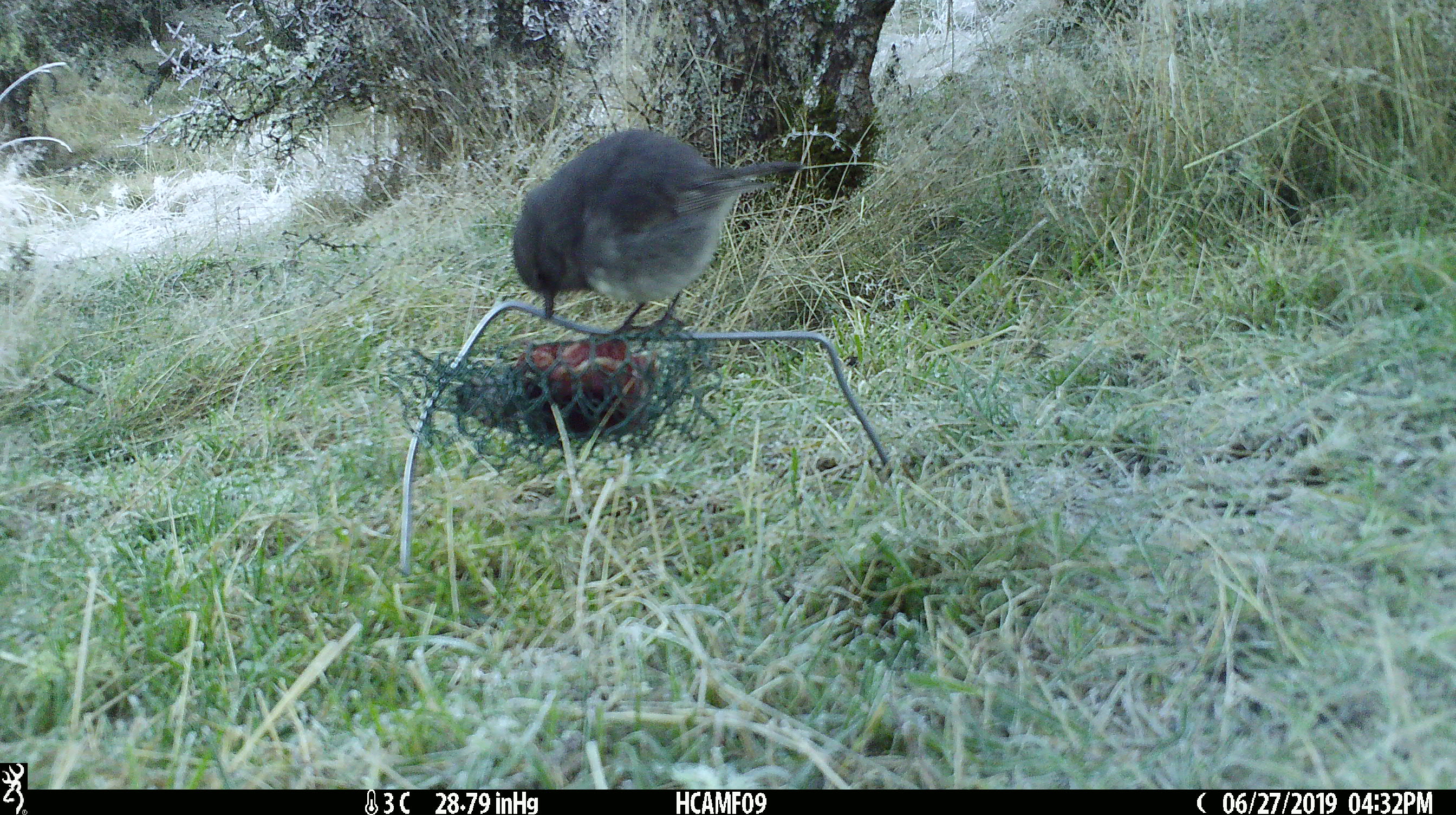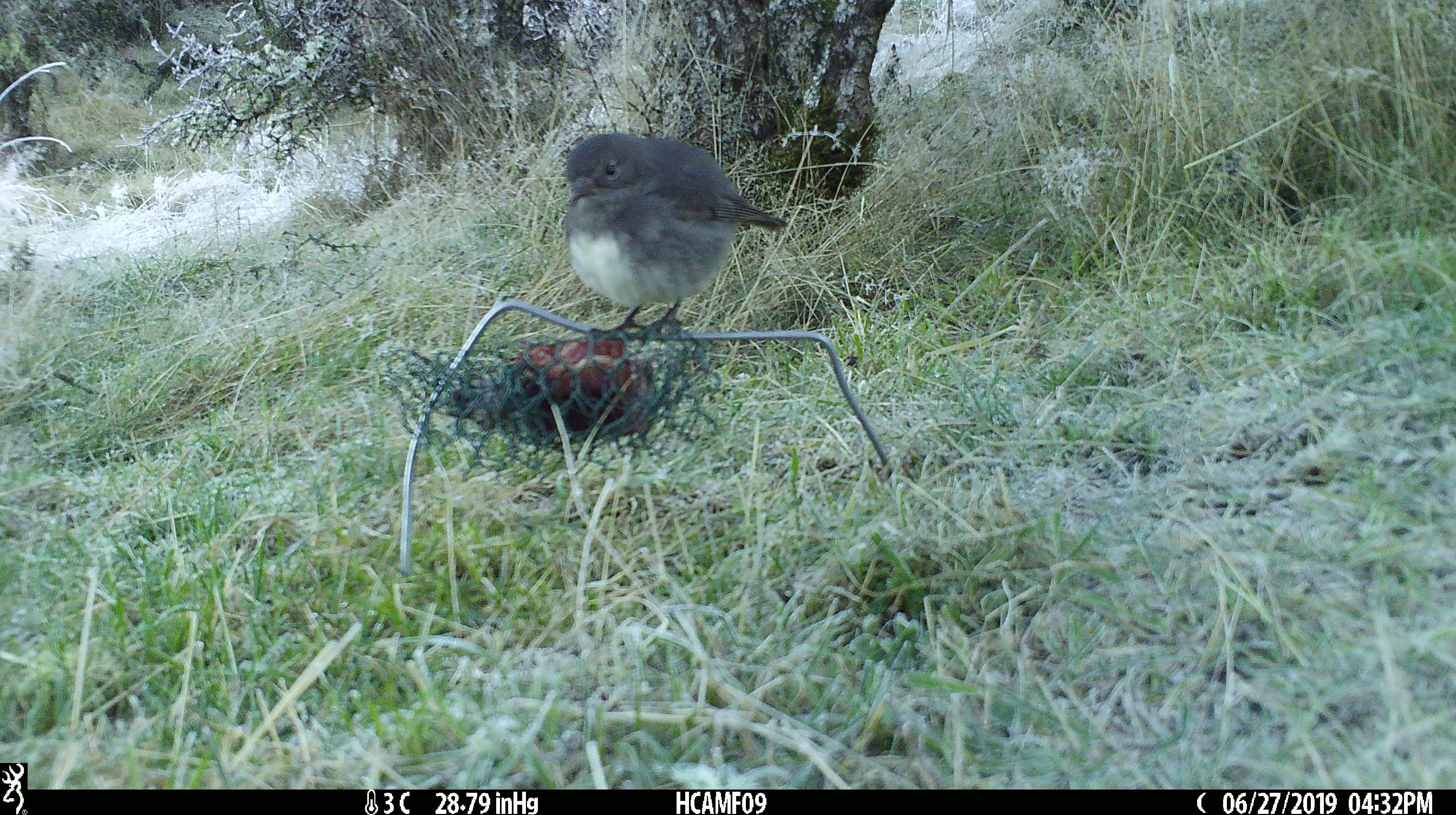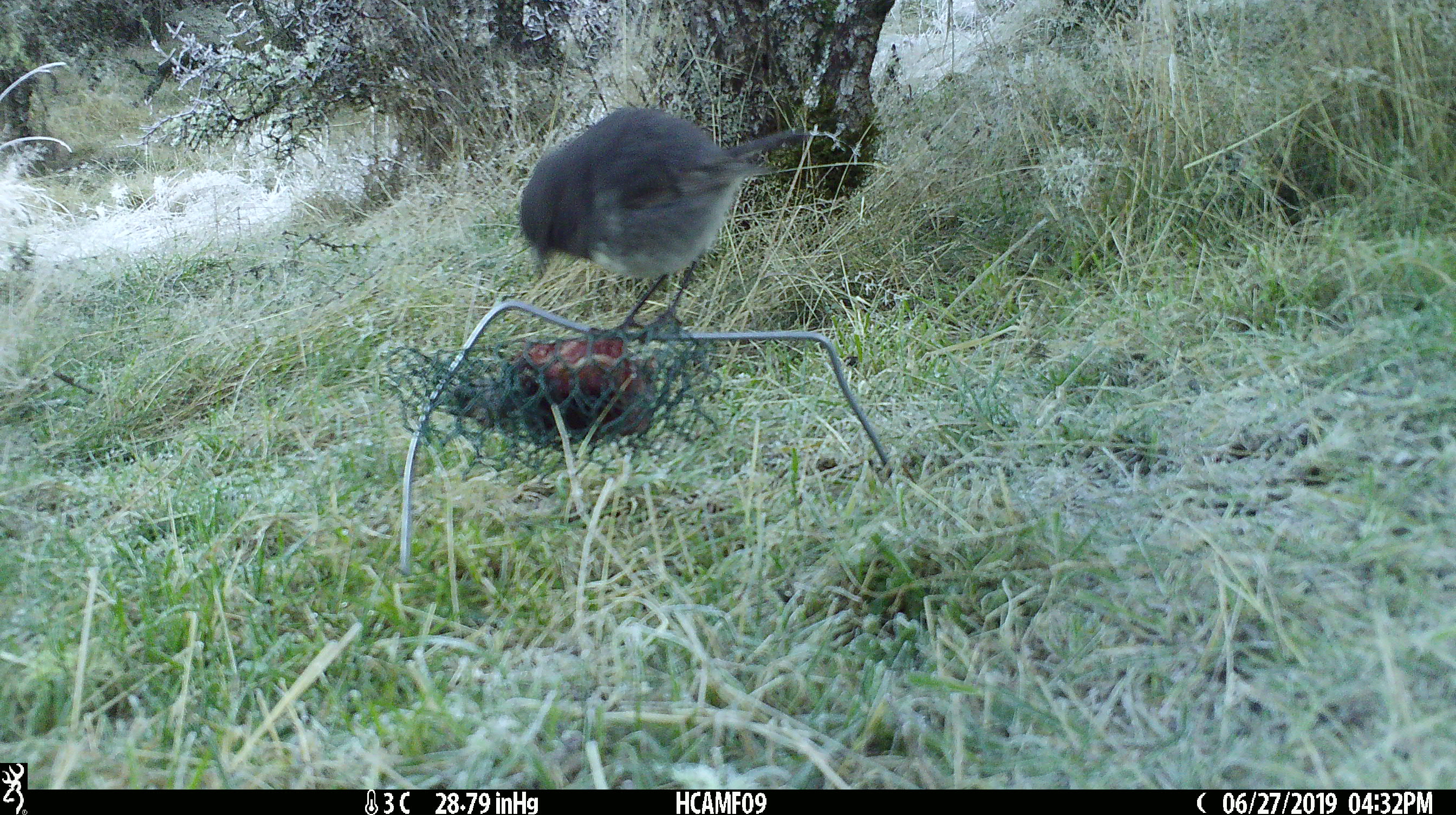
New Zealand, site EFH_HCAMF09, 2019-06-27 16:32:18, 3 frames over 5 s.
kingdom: Animalia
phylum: Chordata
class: Aves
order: Passeriformes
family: Petroicidae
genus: Petroica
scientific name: Petroica australis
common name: new zealand robin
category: robin